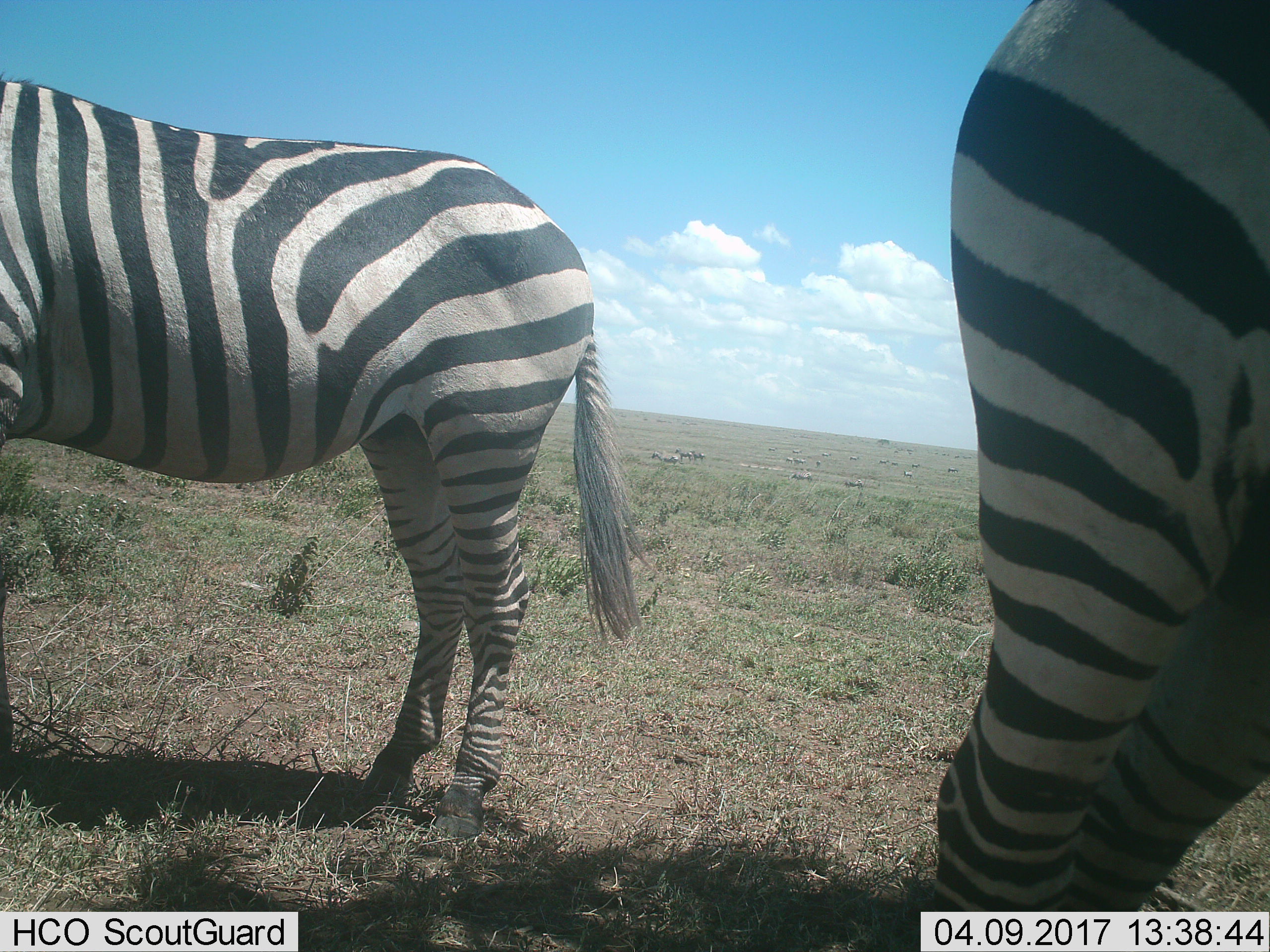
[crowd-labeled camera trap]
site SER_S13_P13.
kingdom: Animalia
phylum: Chordata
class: Mammalia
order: Perissodactyla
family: Equidae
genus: Equus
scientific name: Equus quagga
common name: plains zebra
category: zebraplains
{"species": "zebraplains (plains zebra) (Equus quagga)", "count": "11-50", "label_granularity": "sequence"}